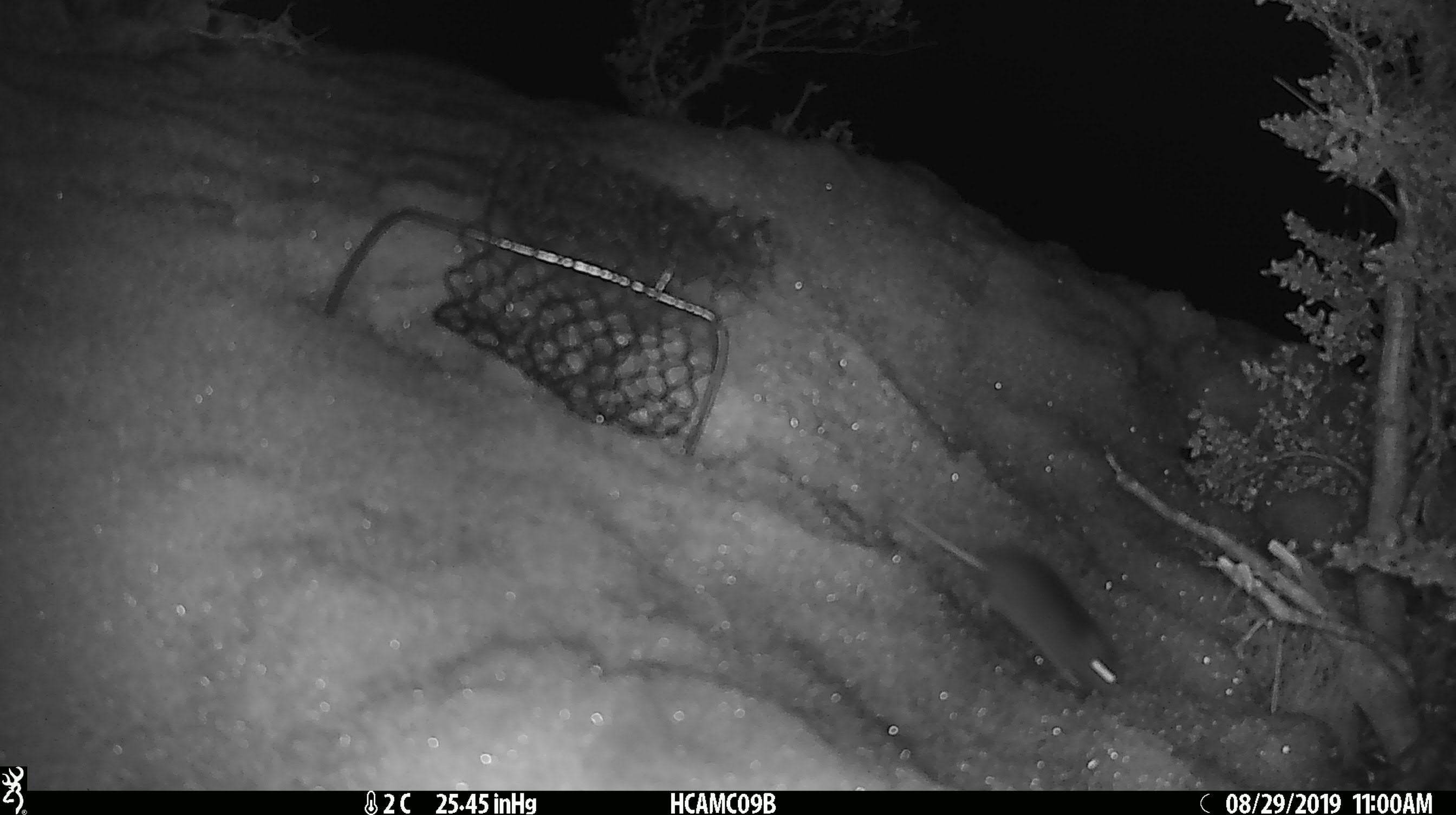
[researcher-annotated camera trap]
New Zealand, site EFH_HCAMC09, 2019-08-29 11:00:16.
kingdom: Animalia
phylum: Chordata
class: Mammalia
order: Rodentia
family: Muridae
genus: Mus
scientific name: Mus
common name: mouse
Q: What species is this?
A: Mouse (Mus).